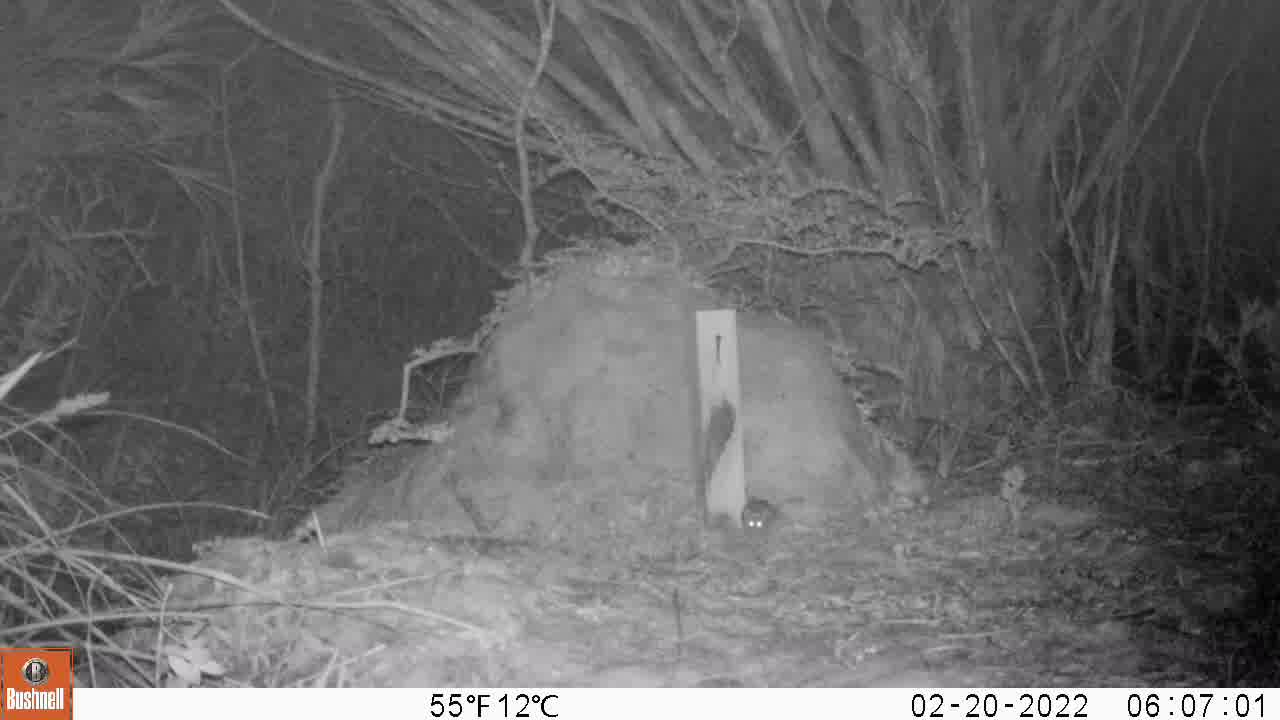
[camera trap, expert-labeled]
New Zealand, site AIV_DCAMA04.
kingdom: Animalia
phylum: Chordata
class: Mammalia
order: Rodentia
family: Muridae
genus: Mus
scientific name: Mus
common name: mouse